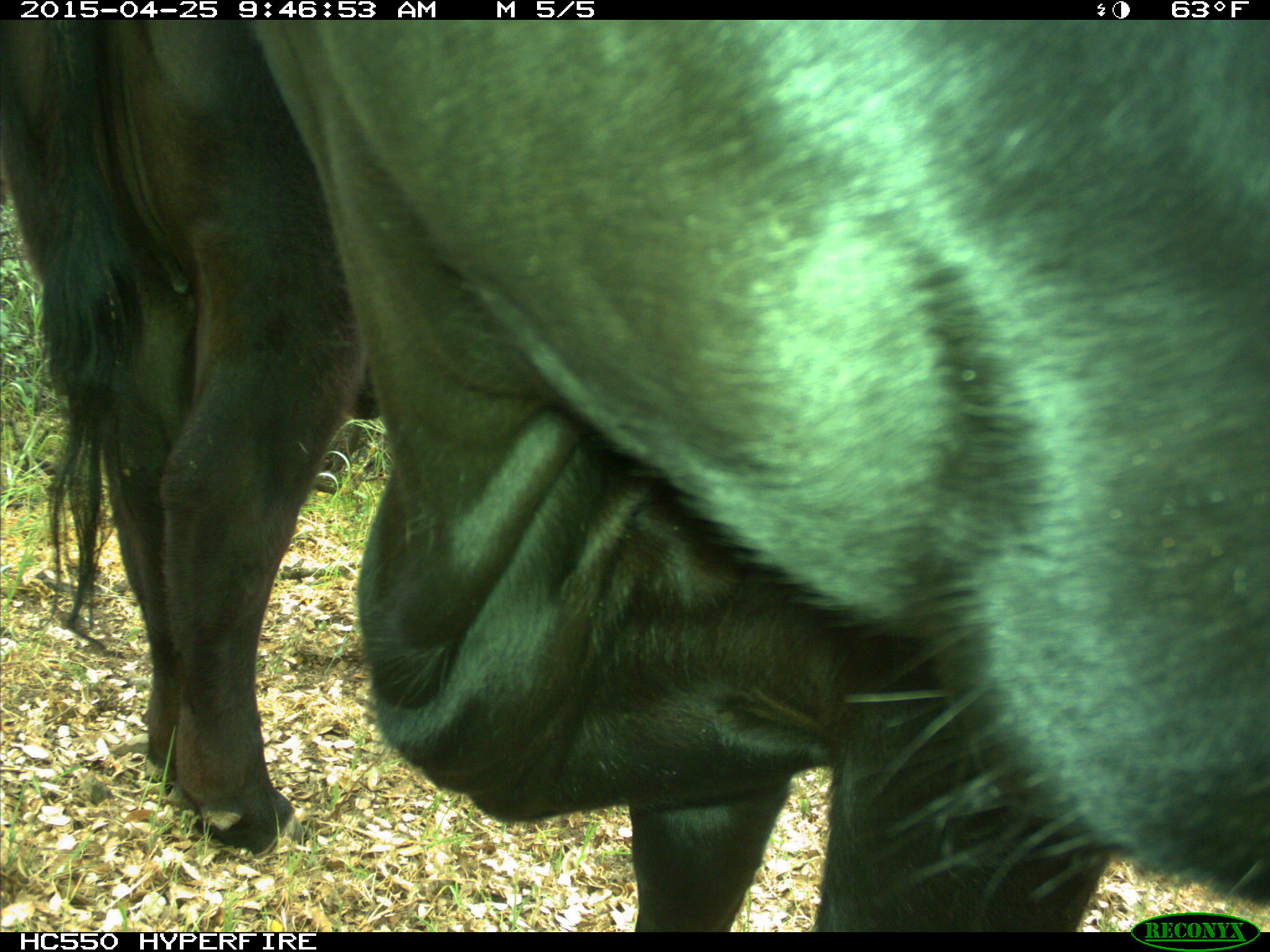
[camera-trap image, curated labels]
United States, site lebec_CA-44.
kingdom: Animalia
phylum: Chordata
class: Mammalia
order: Artiodactyla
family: Suidae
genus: Sus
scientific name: Sus scrofa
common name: wild boar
Sus scrofa (wild boar).